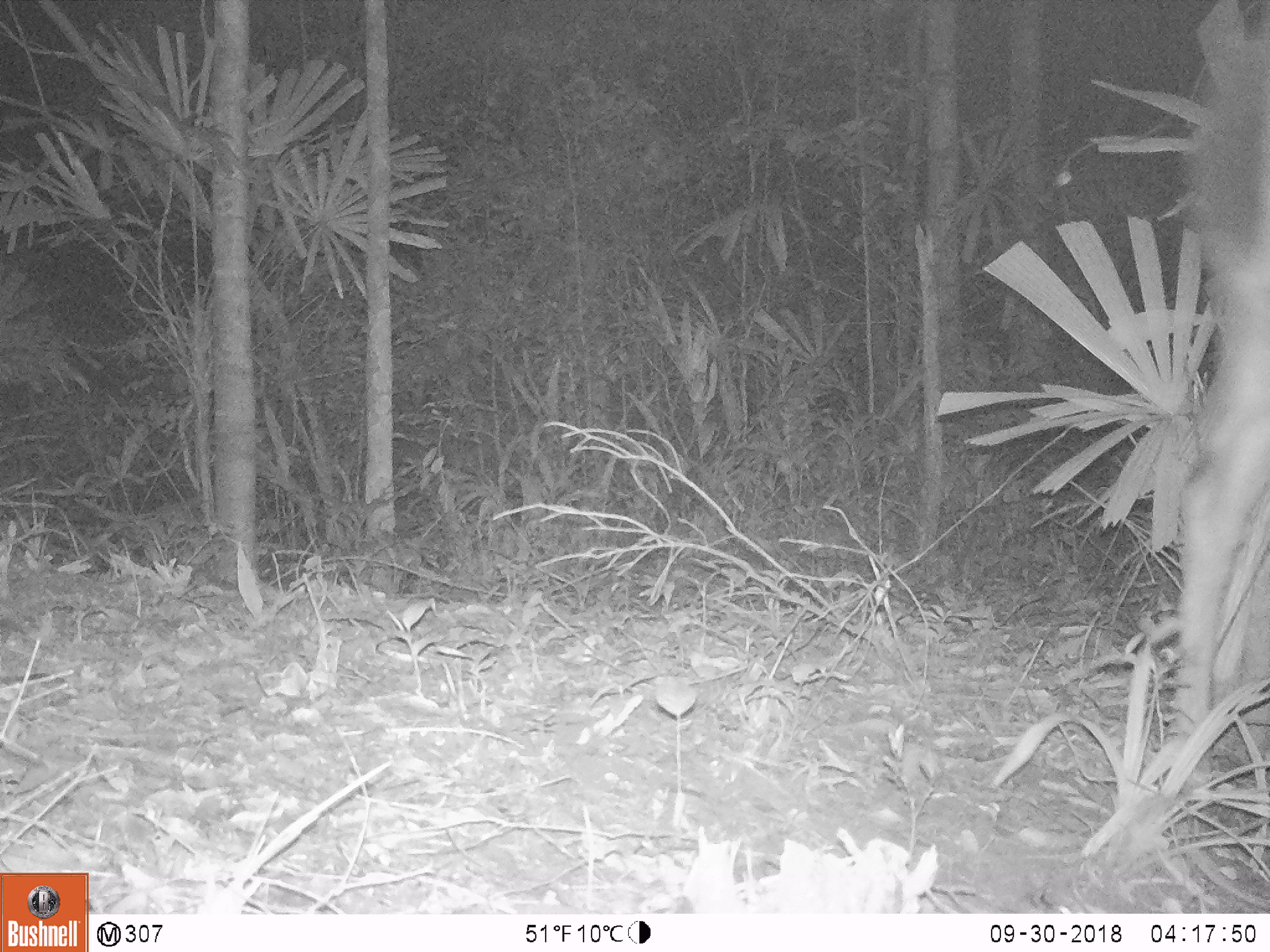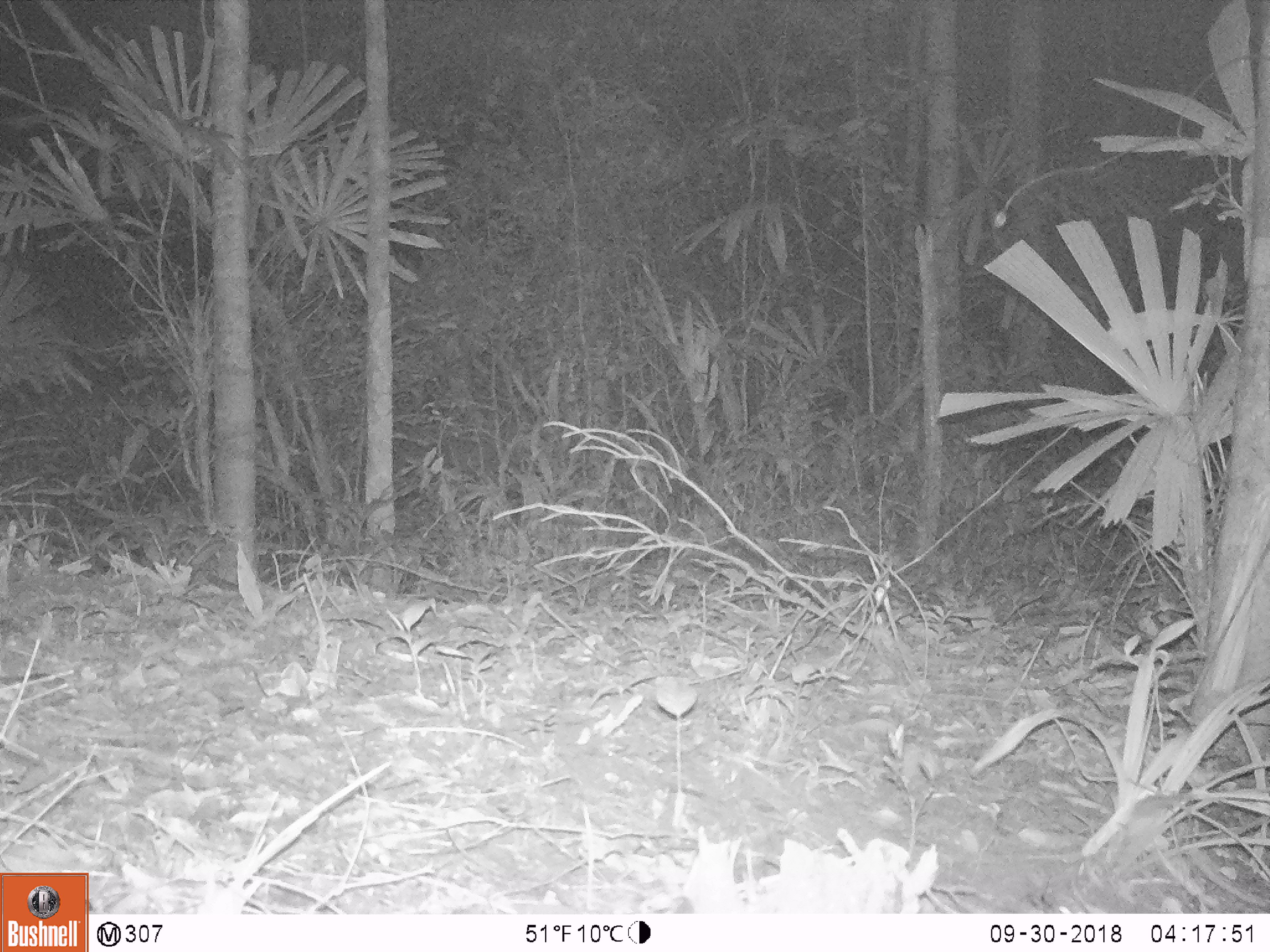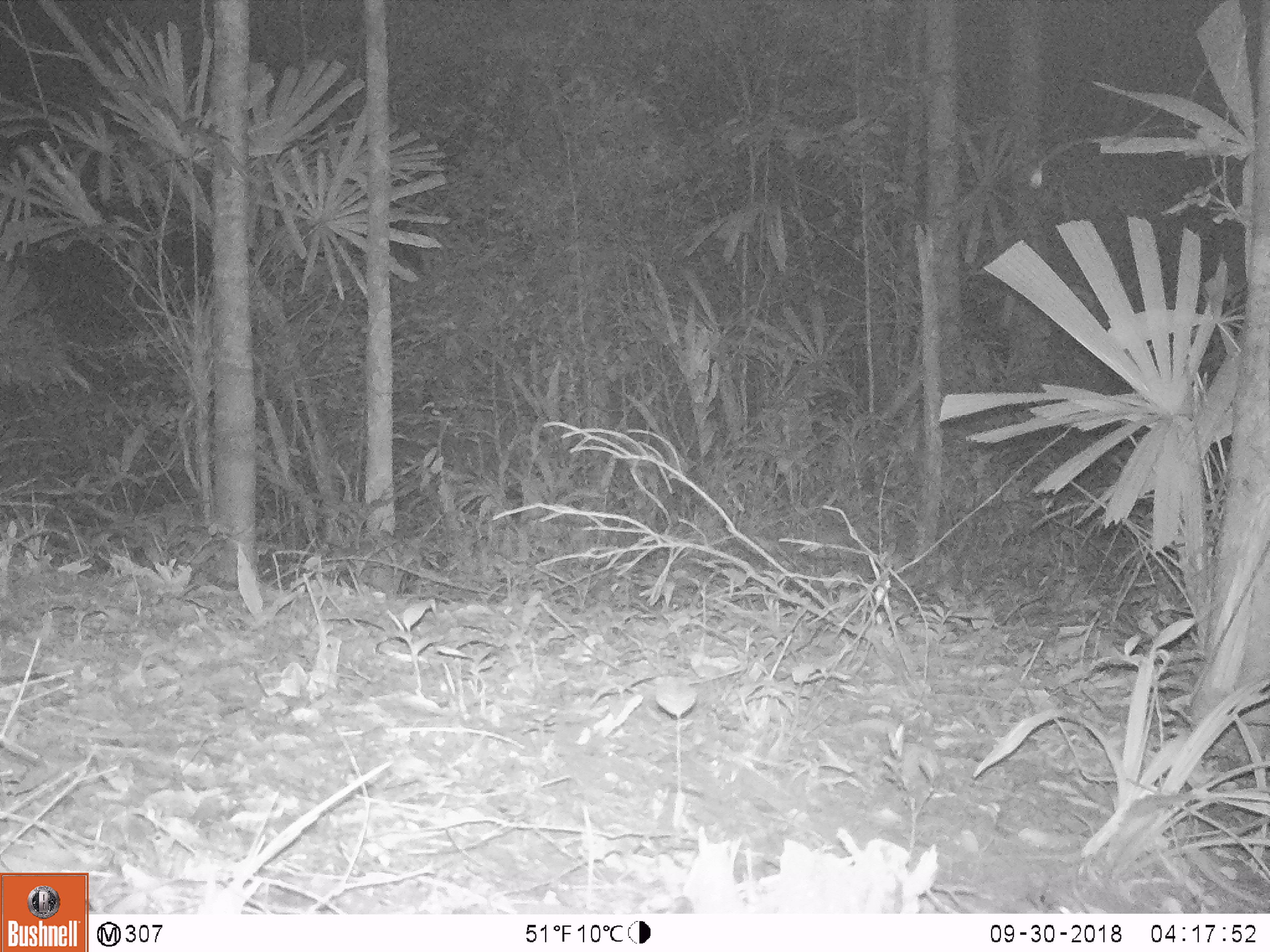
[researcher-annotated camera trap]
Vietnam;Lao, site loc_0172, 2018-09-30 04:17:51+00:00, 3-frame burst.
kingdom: Animalia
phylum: Chordata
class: Mammalia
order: Artiodactyla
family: Cervidae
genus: Rusa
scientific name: Rusa unicolor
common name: sambar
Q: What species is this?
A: Sambar (Rusa unicolor).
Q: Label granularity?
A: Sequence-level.